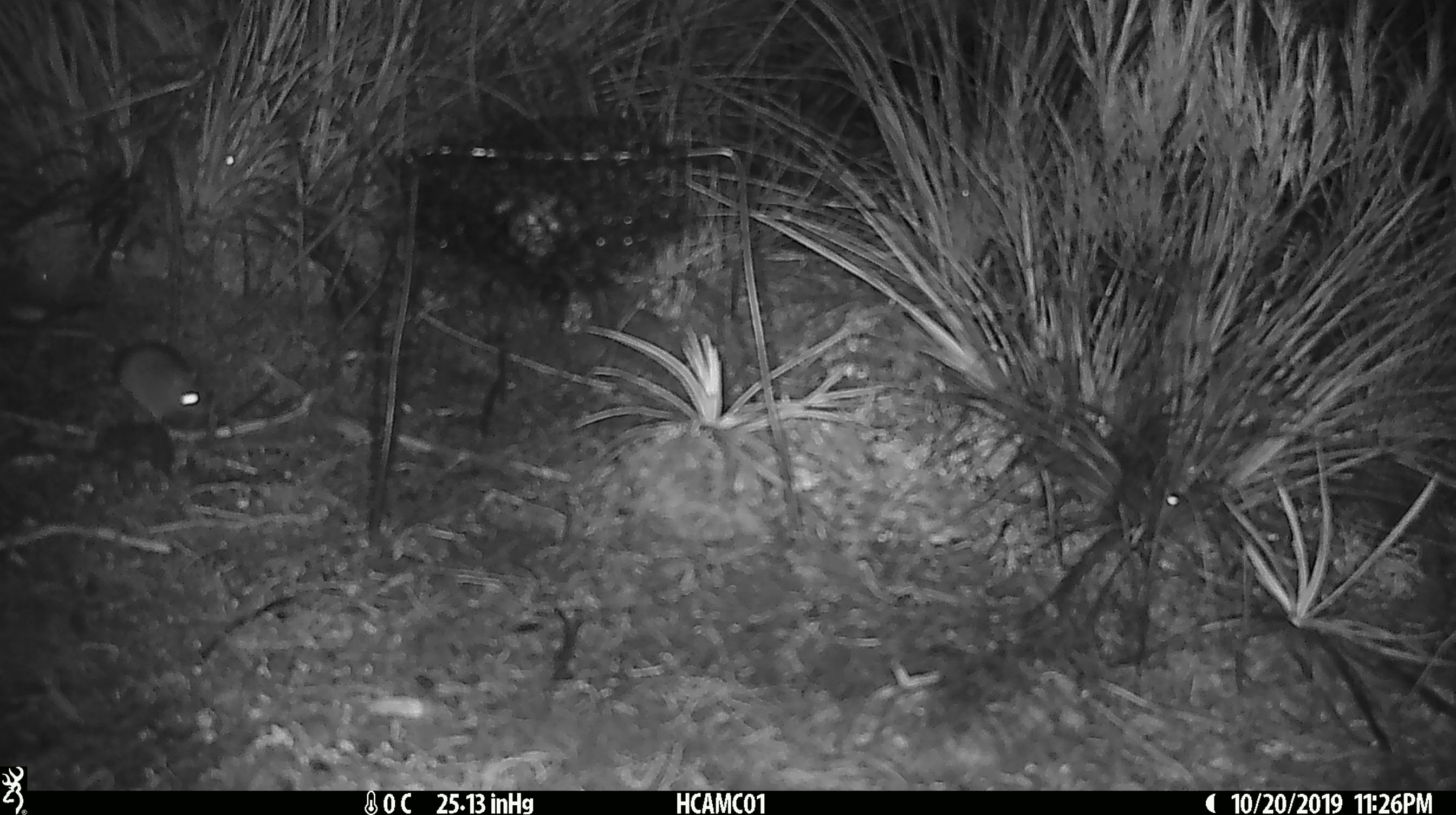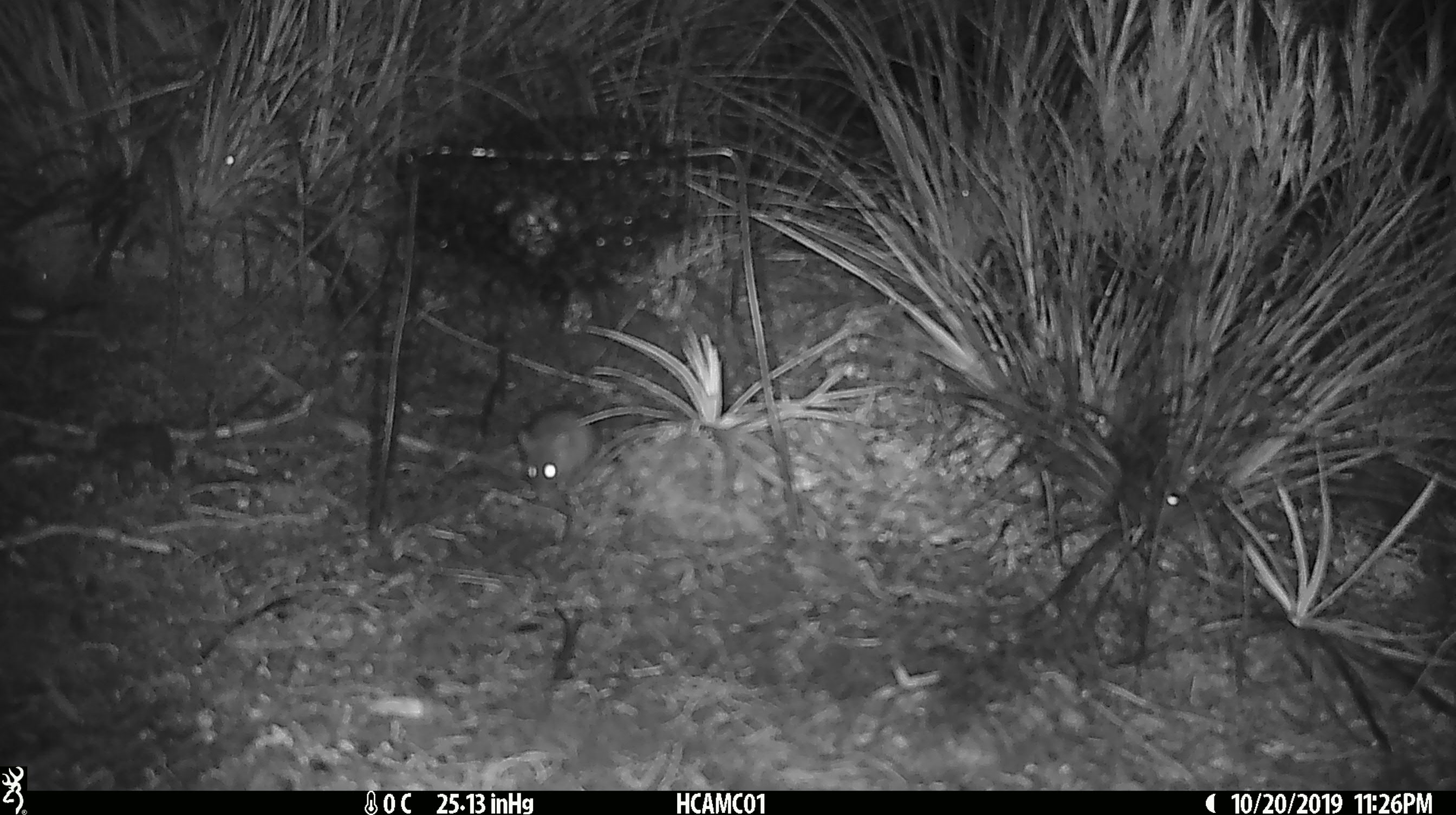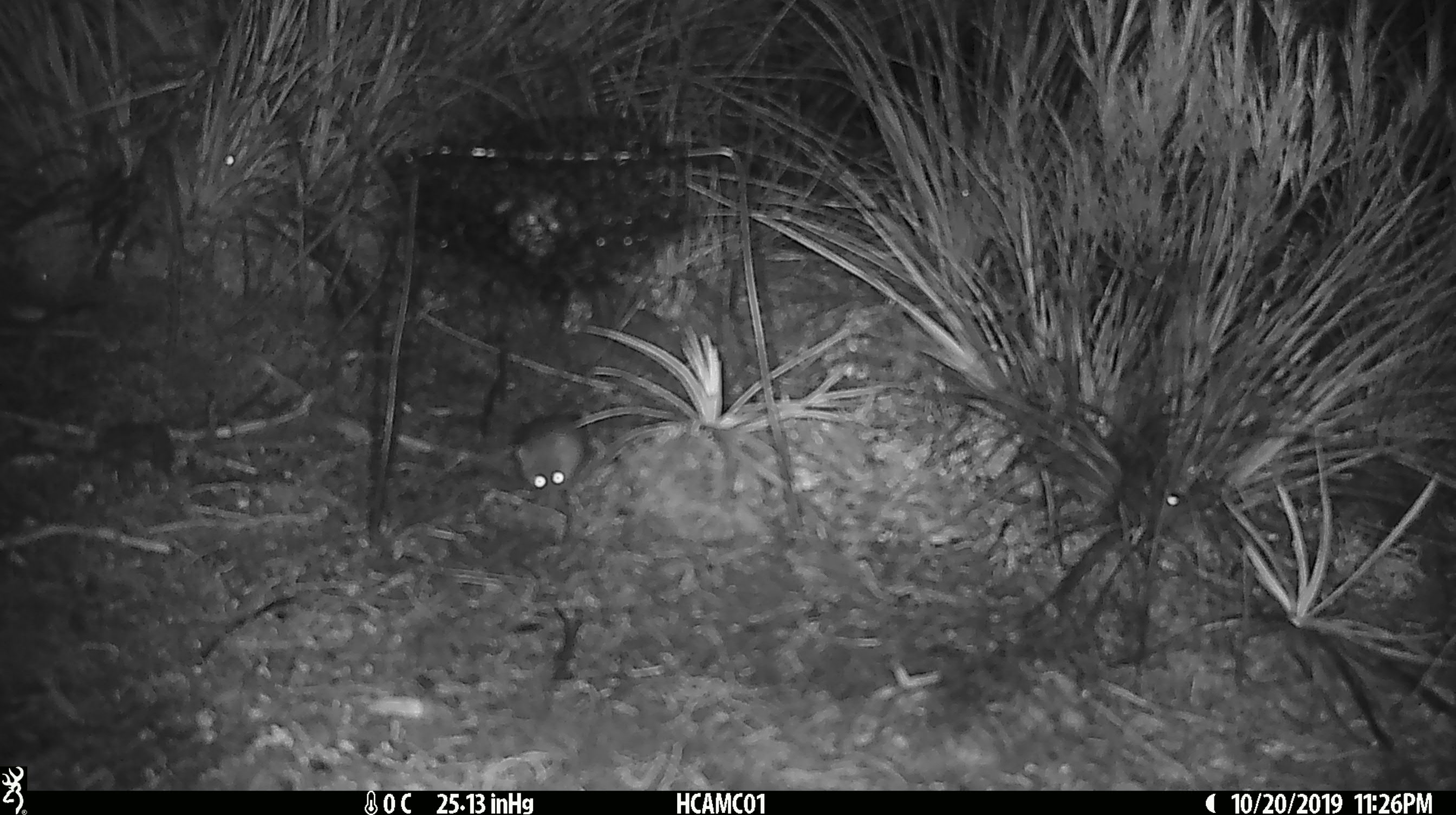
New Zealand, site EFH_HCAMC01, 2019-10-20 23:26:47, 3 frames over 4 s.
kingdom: Animalia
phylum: Chordata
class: Mammalia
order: Rodentia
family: Muridae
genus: Mus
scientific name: Mus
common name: mouse